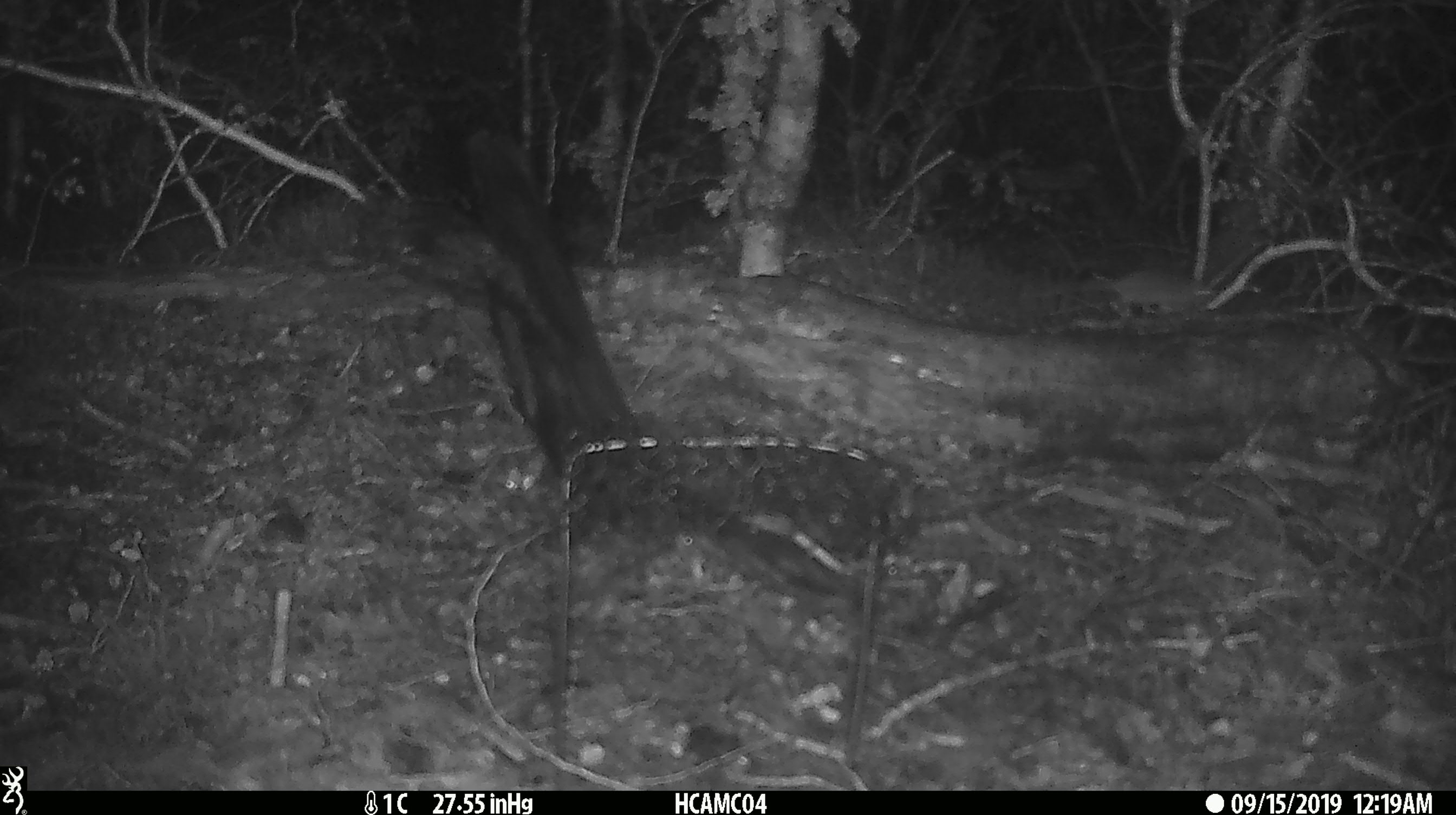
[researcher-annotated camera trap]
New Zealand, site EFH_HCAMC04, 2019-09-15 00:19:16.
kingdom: Animalia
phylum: Chordata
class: Mammalia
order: Rodentia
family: Muridae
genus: Mus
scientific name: Mus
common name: mouse